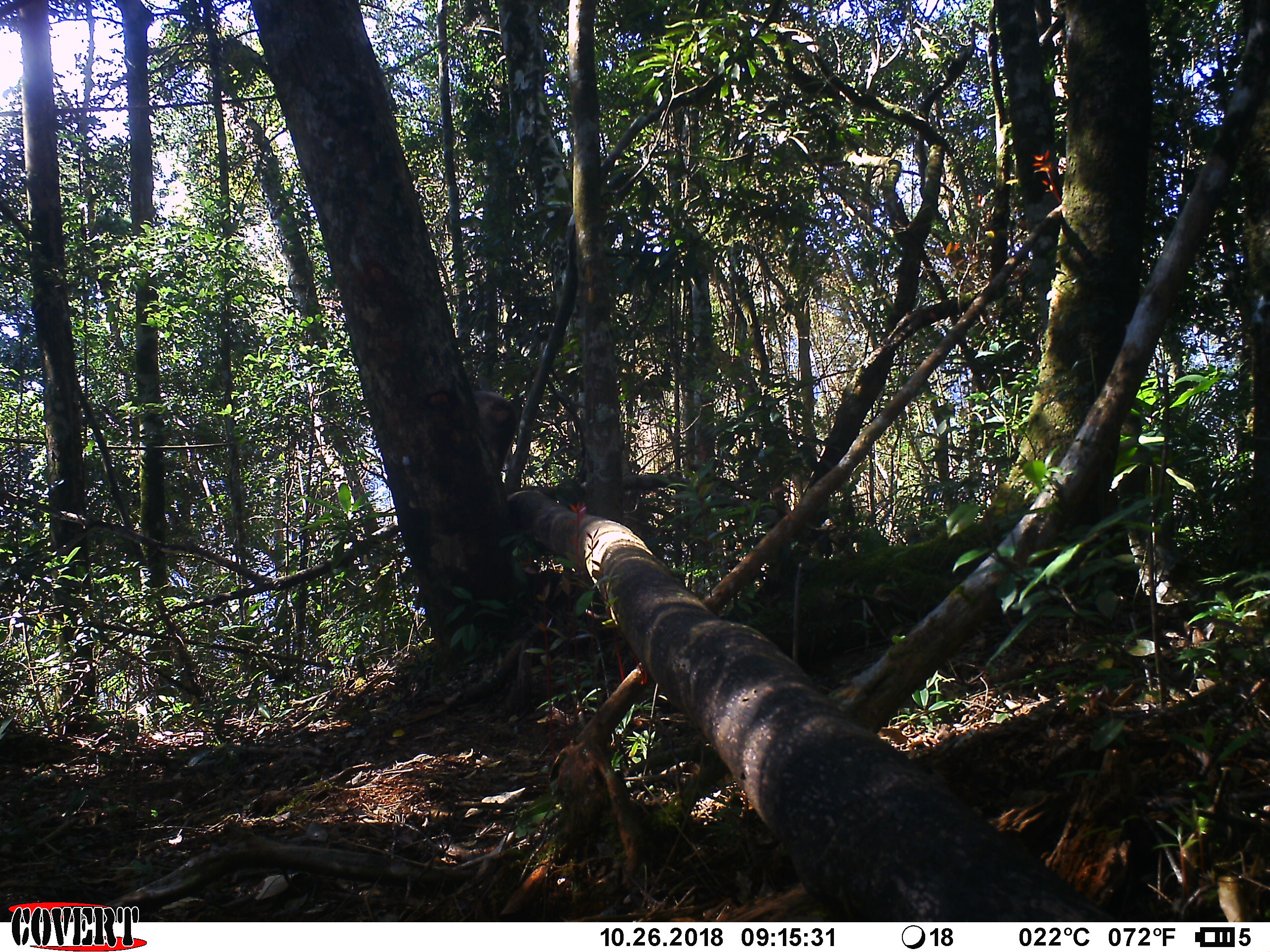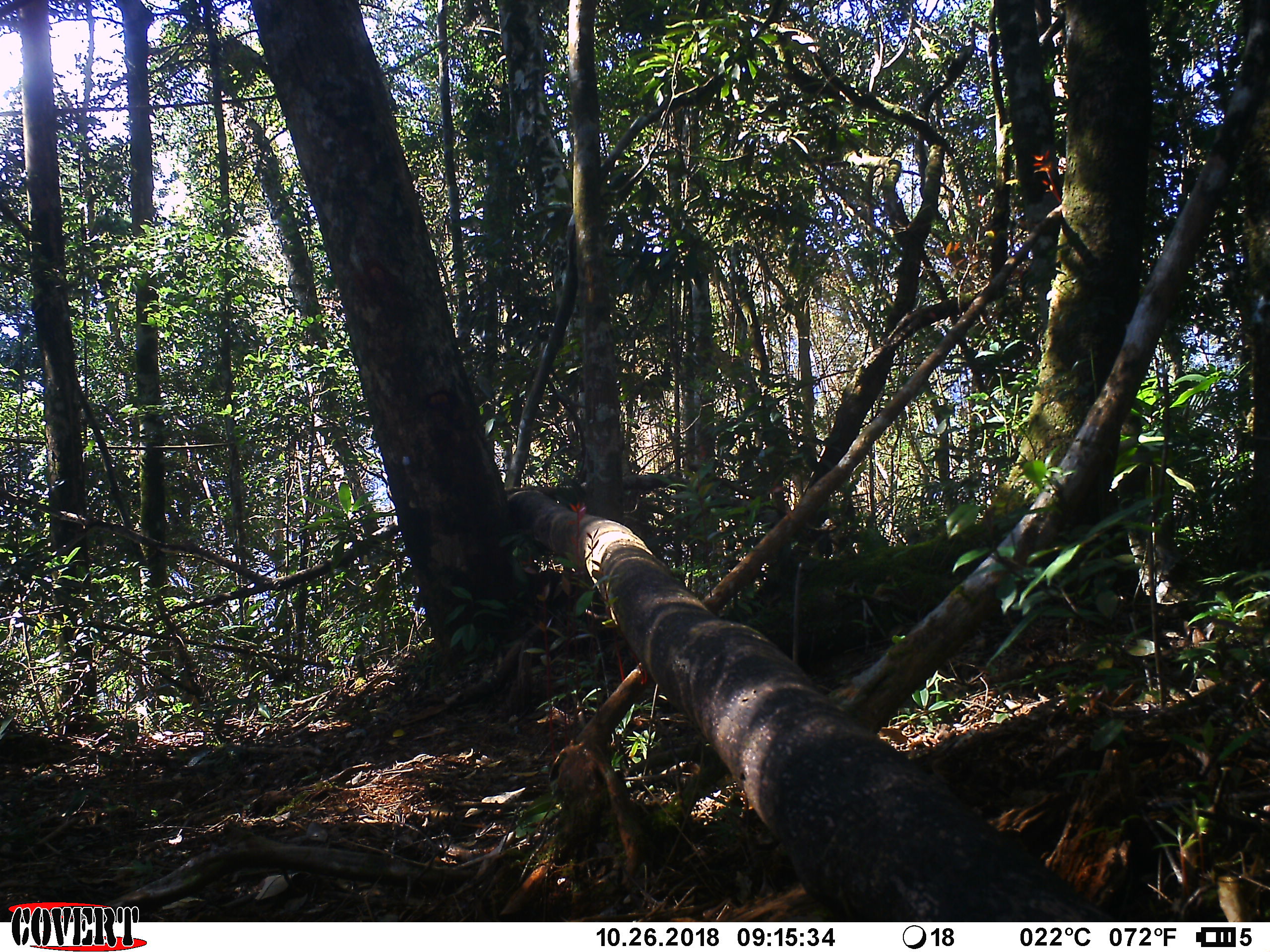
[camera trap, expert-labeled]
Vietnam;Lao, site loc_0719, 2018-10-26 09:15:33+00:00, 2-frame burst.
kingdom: Animalia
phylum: Chordata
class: Mammalia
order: Primates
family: Cercopithecidae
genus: Macaca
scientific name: Macaca arctoides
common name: stump-tailed macaque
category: stump tailed macaque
Stump tailed macaque (stump-tailed macaque) (Macaca arctoides). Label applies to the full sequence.